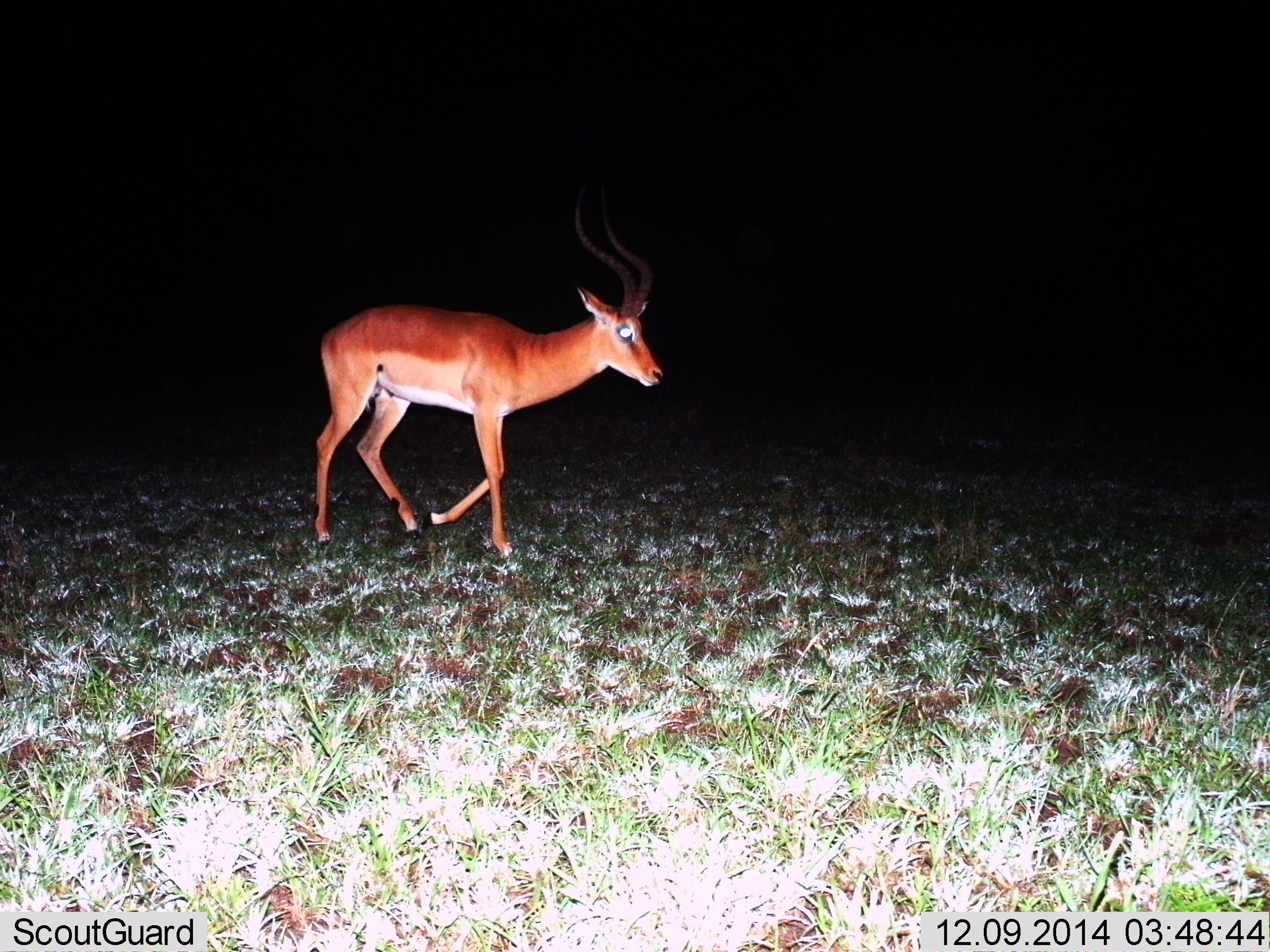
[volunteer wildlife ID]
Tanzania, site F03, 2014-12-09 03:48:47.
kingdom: Animalia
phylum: Chordata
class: Mammalia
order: Artiodactyla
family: Bovidae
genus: Aepyceros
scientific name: Aepyceros melampus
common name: impala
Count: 1.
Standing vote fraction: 10%.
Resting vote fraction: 0%.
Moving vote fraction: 90%.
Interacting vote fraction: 0%.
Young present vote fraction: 0%.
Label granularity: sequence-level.